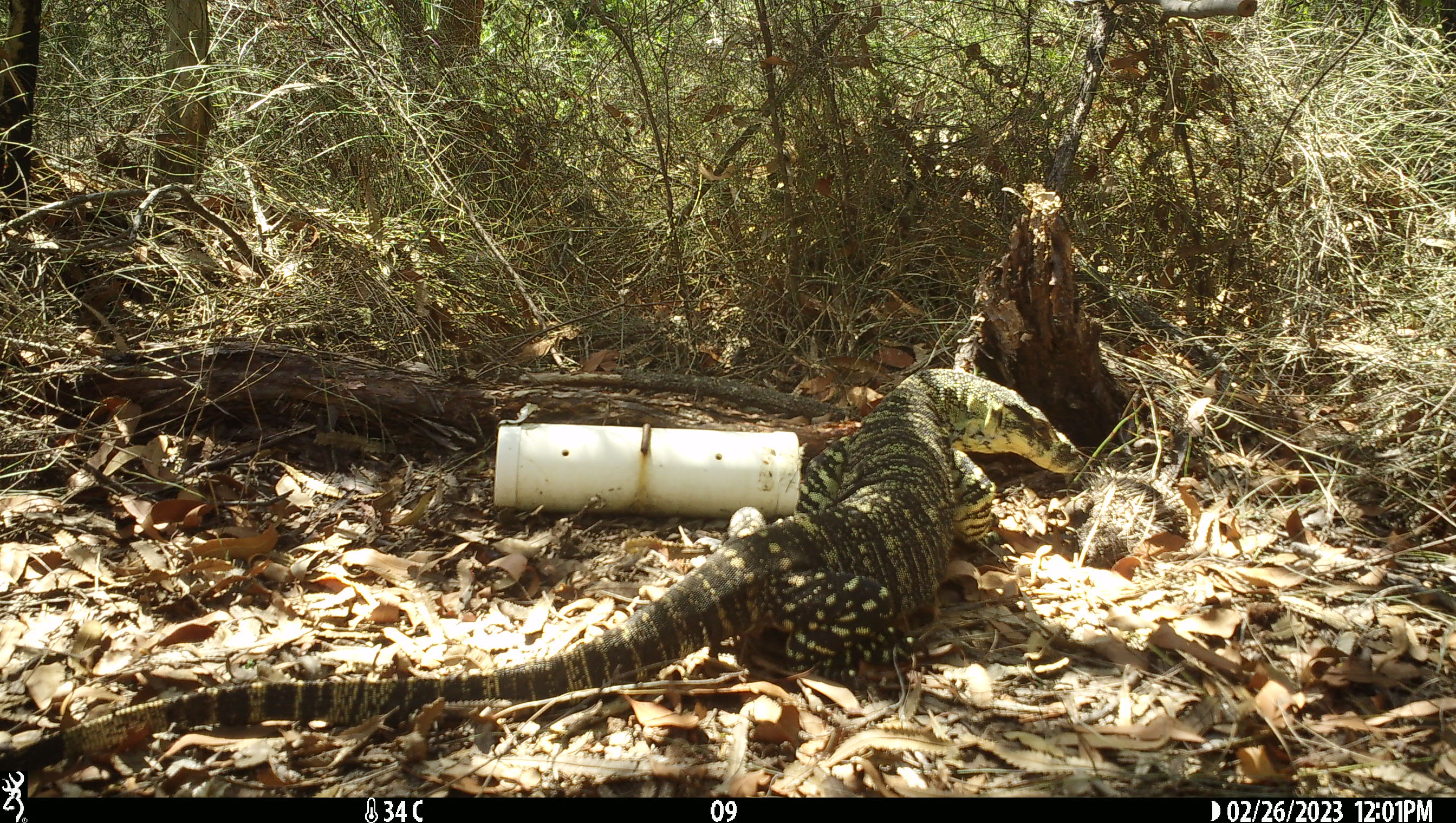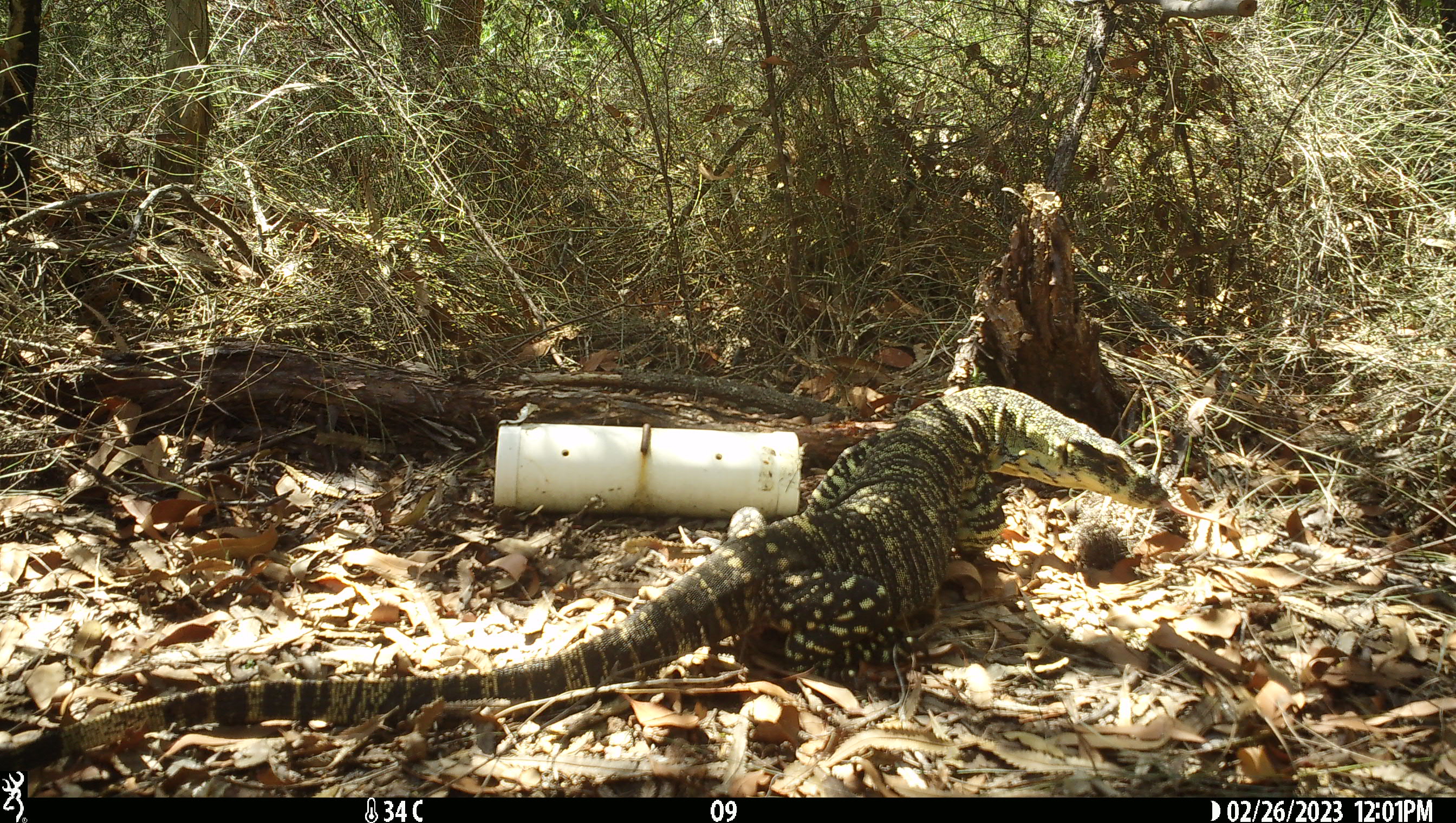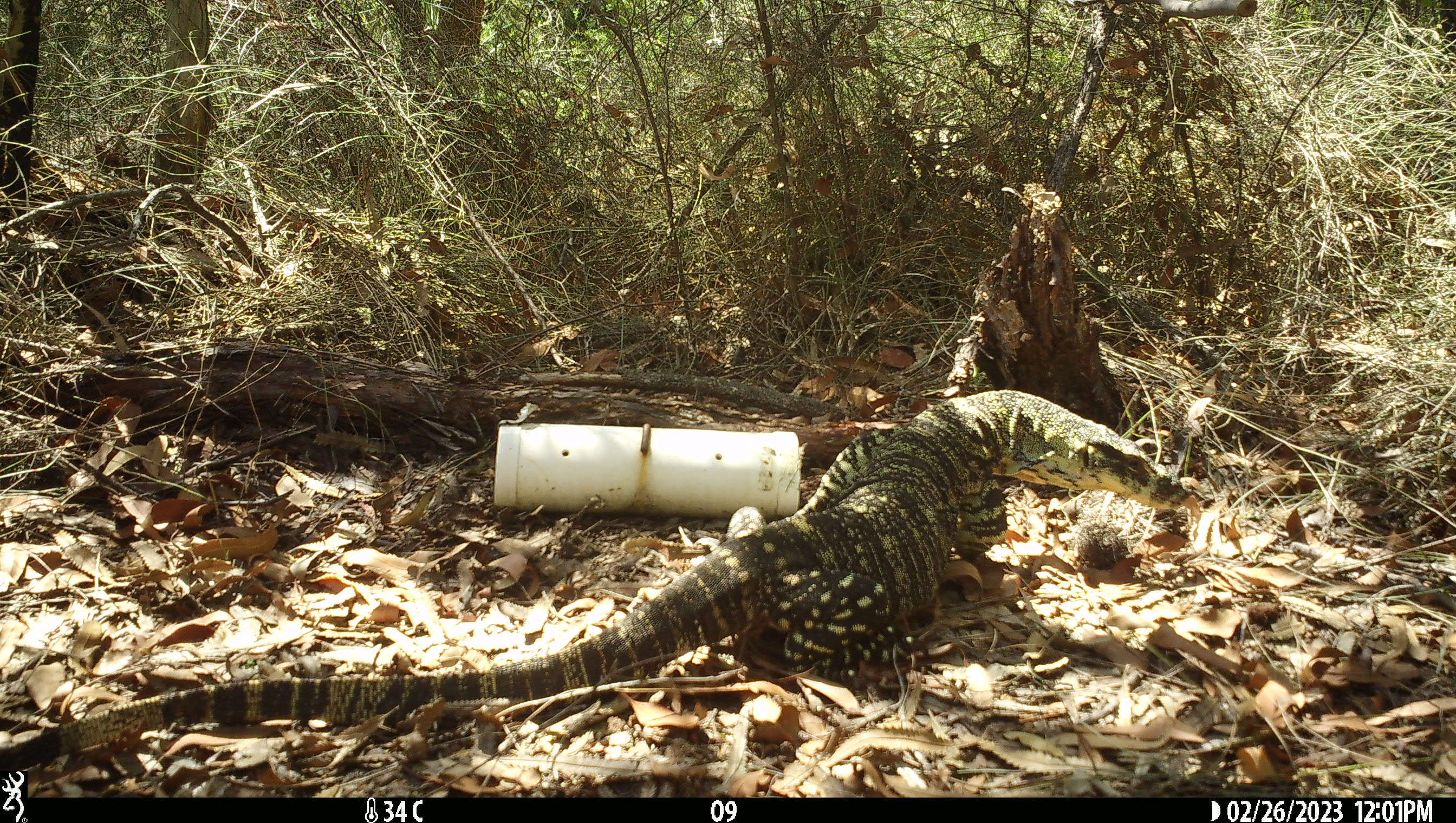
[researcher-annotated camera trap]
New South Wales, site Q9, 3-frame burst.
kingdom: Animalia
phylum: Chordata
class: Reptilia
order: Squamata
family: Varanidae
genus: Varanus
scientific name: Varanus varius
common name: lace monitor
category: goanna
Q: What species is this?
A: Goanna (lace monitor) (Varanus varius).